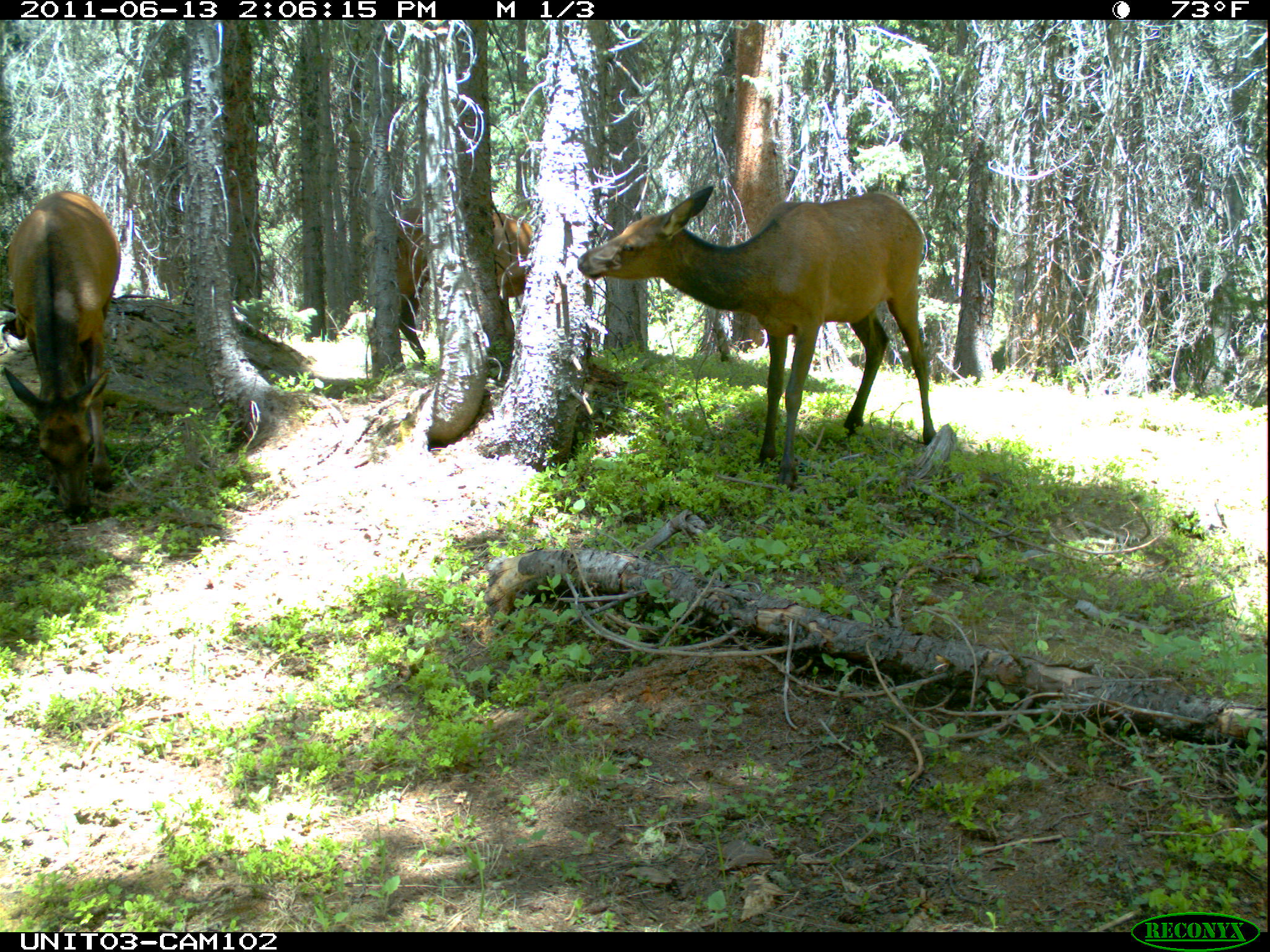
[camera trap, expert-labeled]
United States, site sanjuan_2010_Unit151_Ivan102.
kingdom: Animalia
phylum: Chordata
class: Mammalia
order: Artiodactyla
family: Cervidae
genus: Cervus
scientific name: Cervus elaphus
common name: red deer